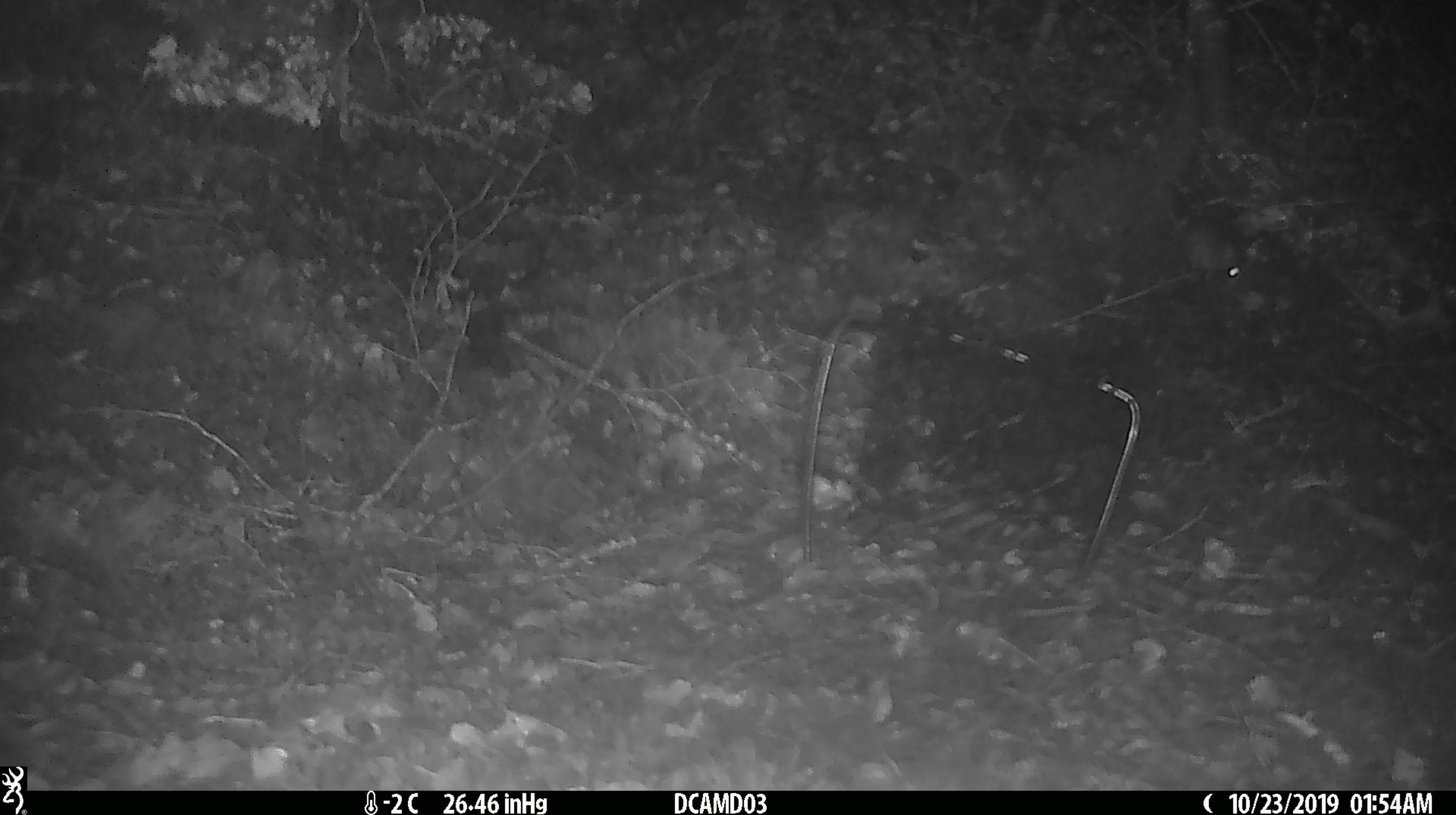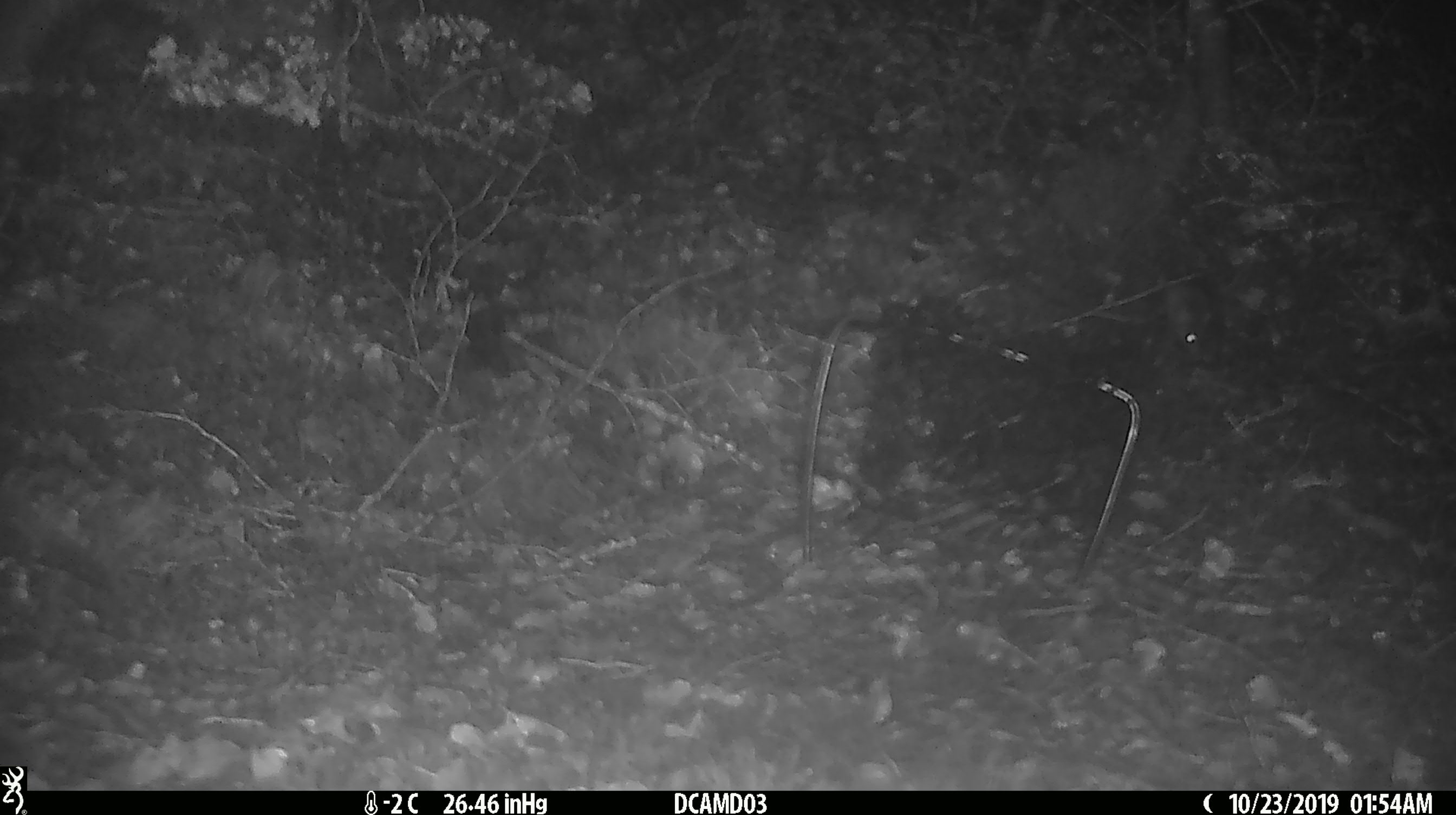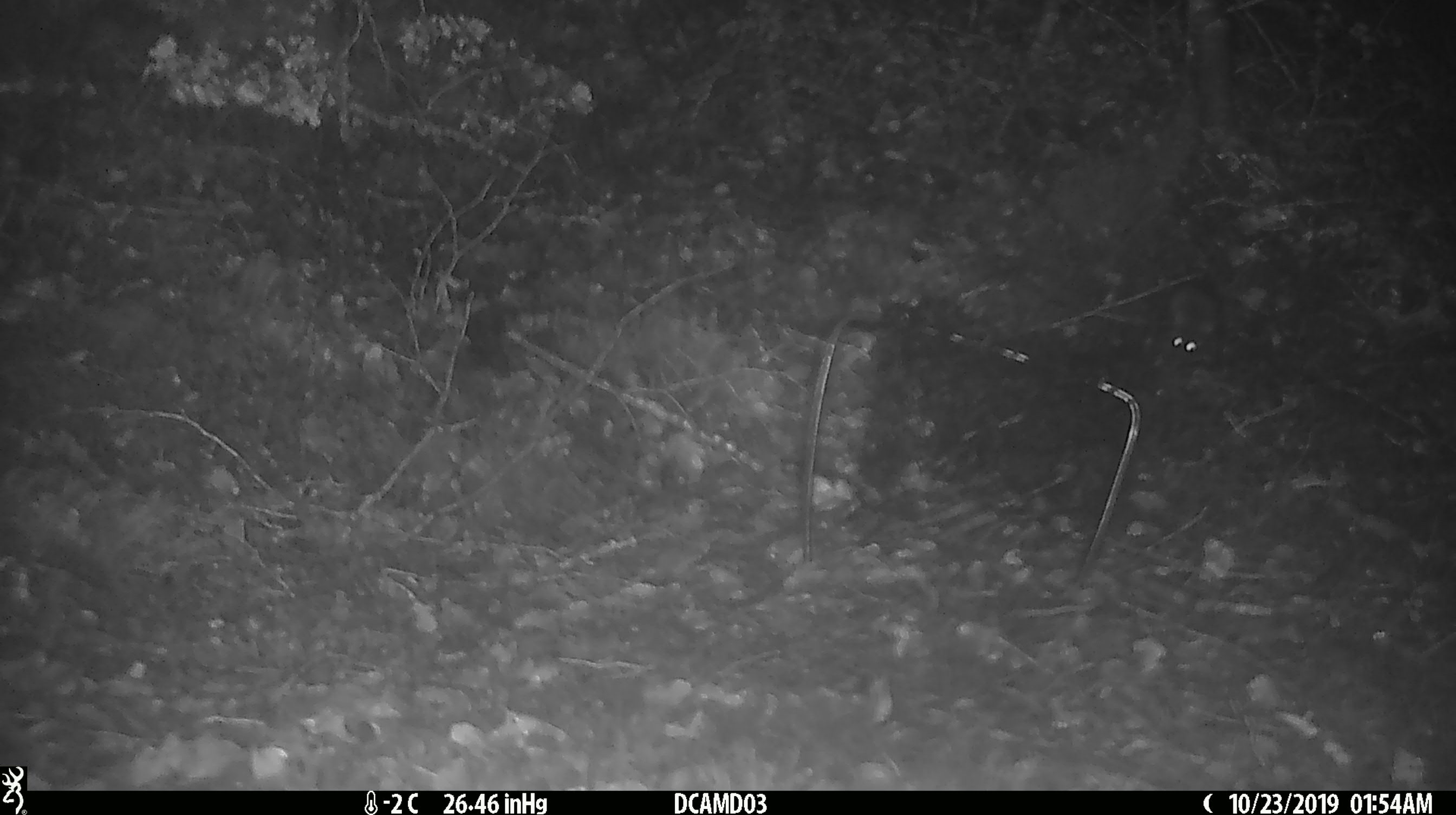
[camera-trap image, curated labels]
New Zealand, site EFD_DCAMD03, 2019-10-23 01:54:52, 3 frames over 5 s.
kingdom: Animalia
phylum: Chordata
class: Mammalia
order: Rodentia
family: Muridae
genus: Mus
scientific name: Mus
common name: mouse